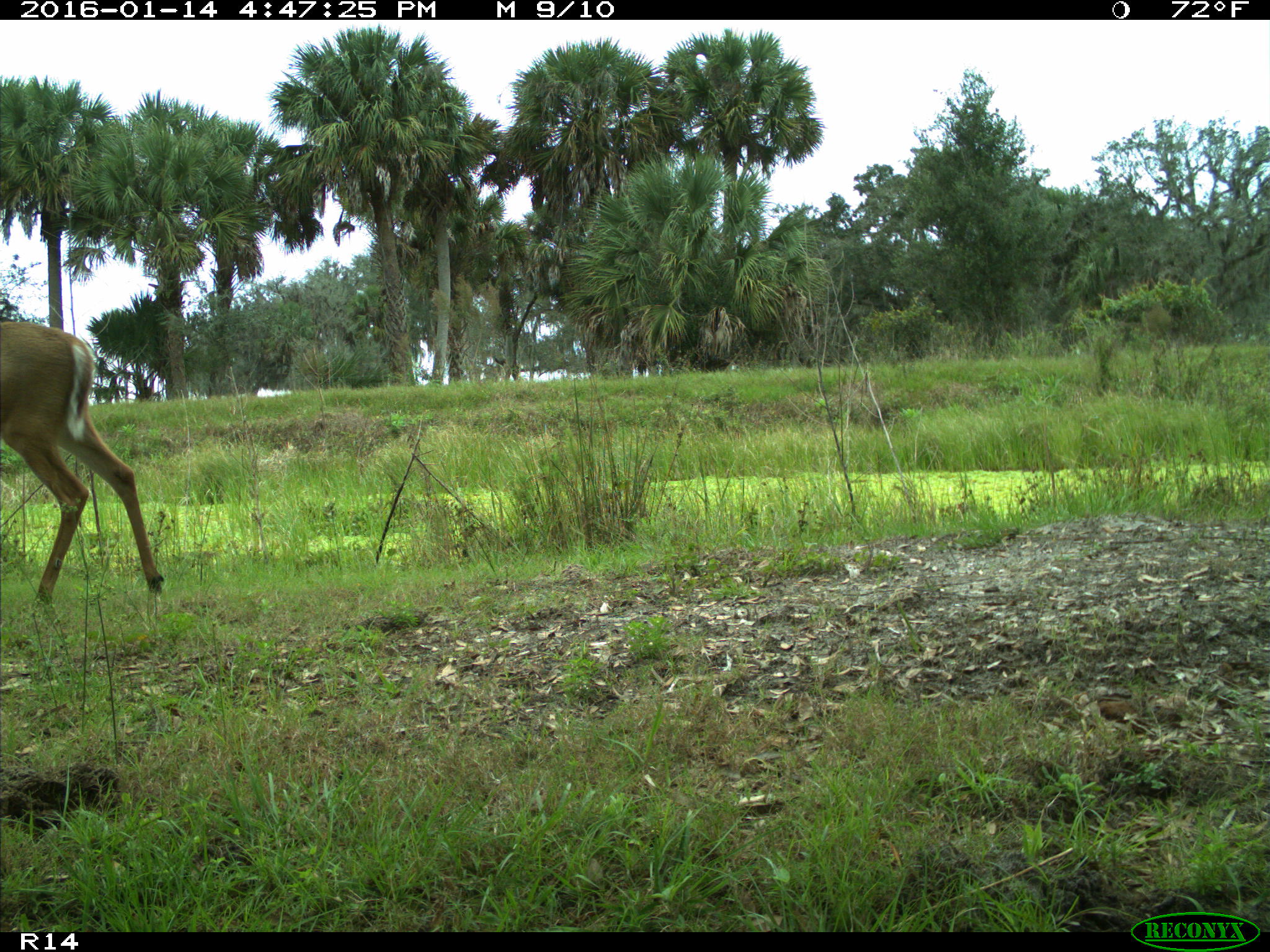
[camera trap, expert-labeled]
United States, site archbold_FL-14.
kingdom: Animalia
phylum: Chordata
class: Mammalia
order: Artiodactyla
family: Cervidae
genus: Odocoileus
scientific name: Odocoileus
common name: deer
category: unidentified deer